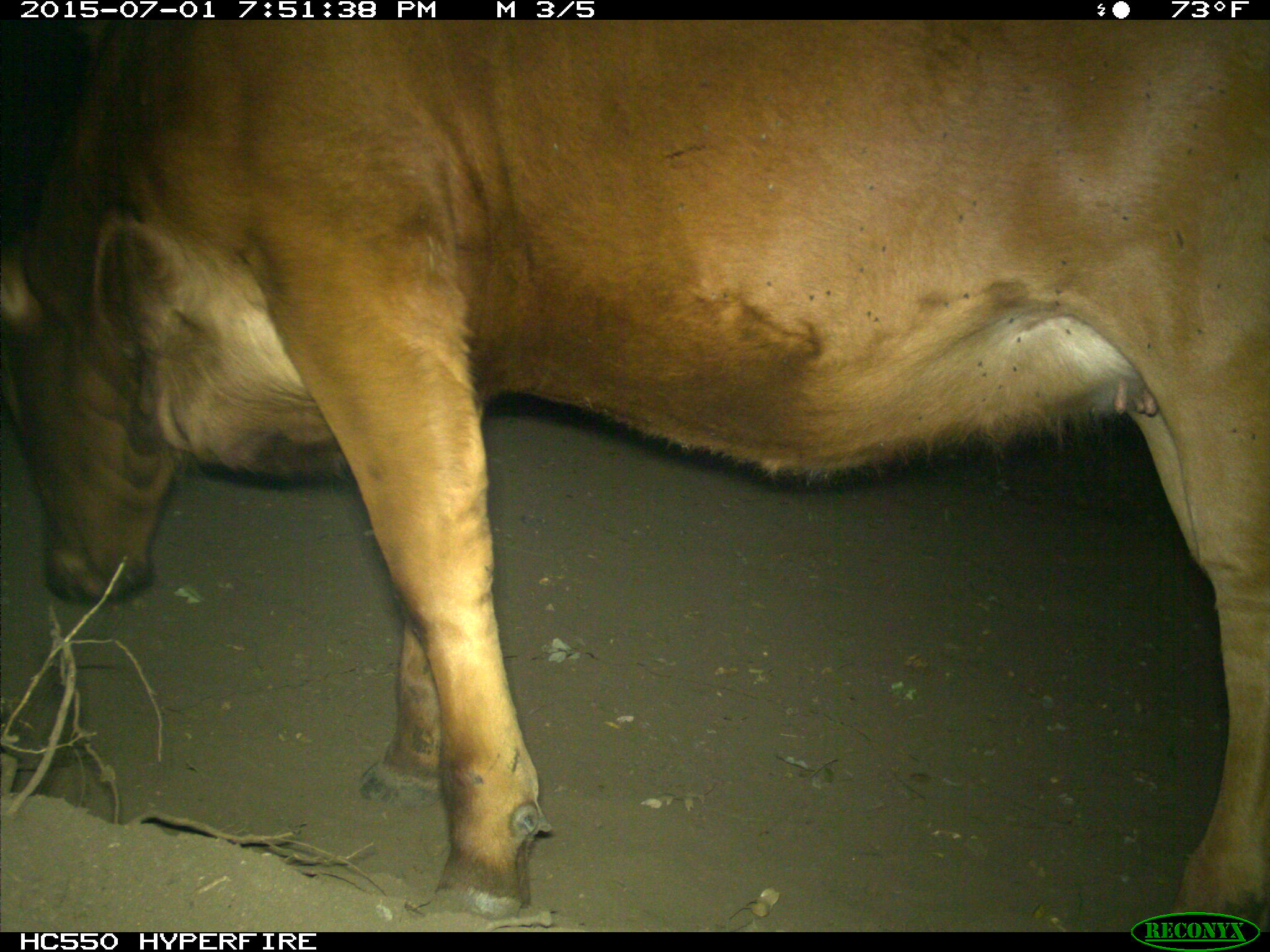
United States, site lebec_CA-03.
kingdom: Animalia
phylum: Chordata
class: Mammalia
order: Artiodactyla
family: Bovidae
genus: Bos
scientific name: Bos taurus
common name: domestic cow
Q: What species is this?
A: Bos taurus (domestic cow).